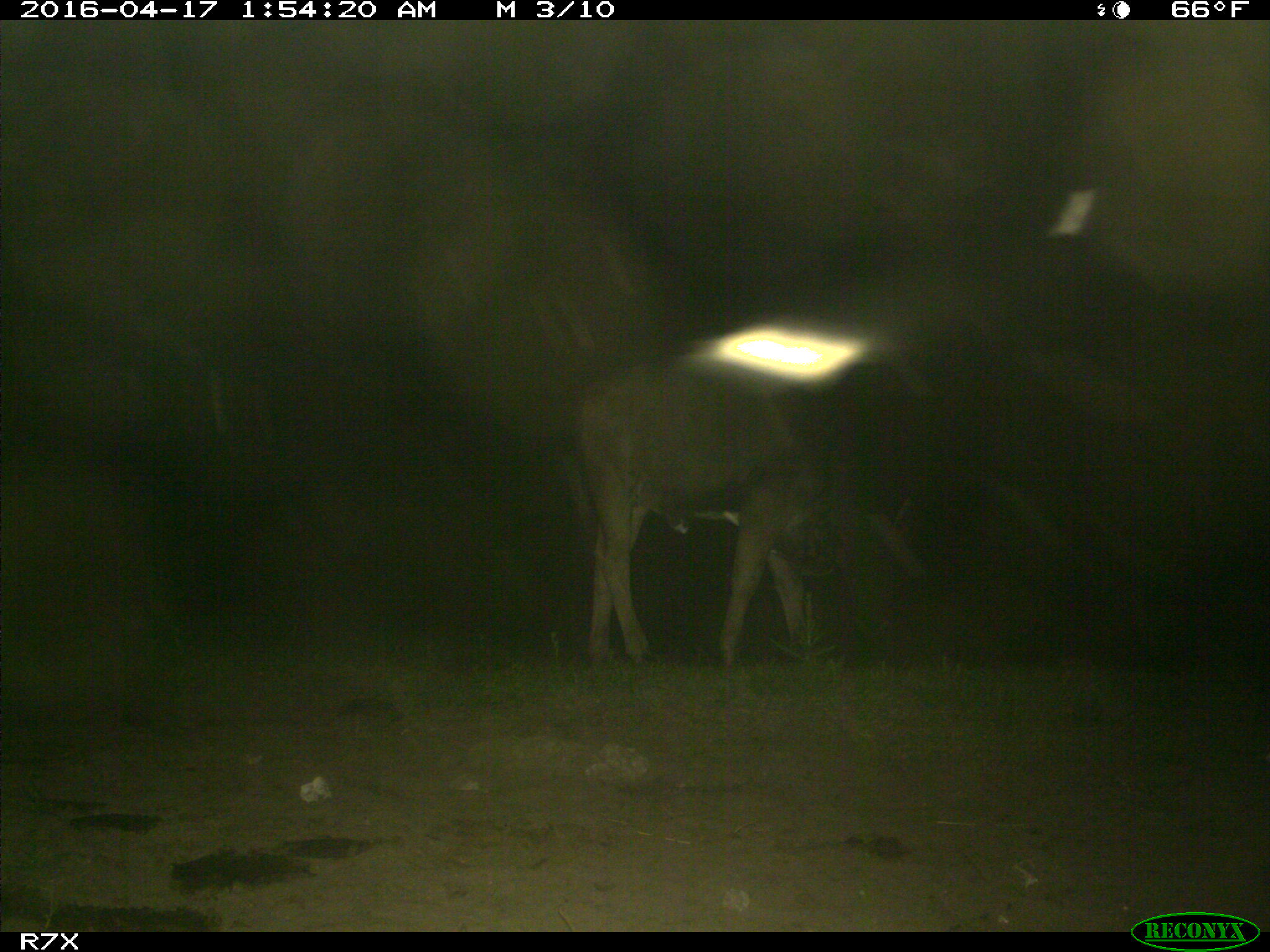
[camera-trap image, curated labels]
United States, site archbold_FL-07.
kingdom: Animalia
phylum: Chordata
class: Mammalia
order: Artiodactyla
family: Bovidae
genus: Bos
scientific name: Bos taurus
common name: domestic cow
Bos taurus (domestic cow).